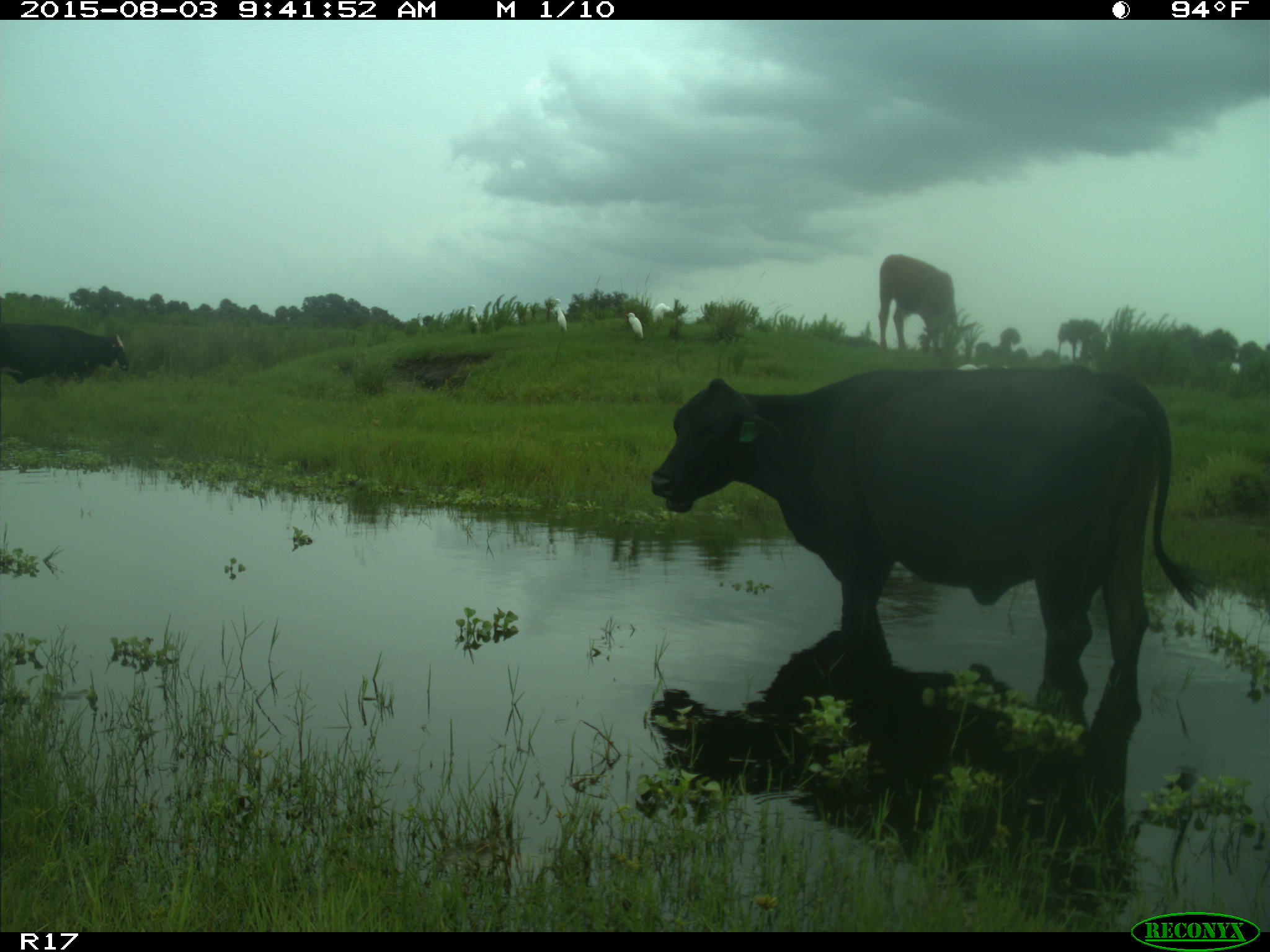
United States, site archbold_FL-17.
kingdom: Animalia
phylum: Chordata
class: Mammalia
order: Artiodactyla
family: Bovidae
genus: Bos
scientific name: Bos taurus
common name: domestic cow